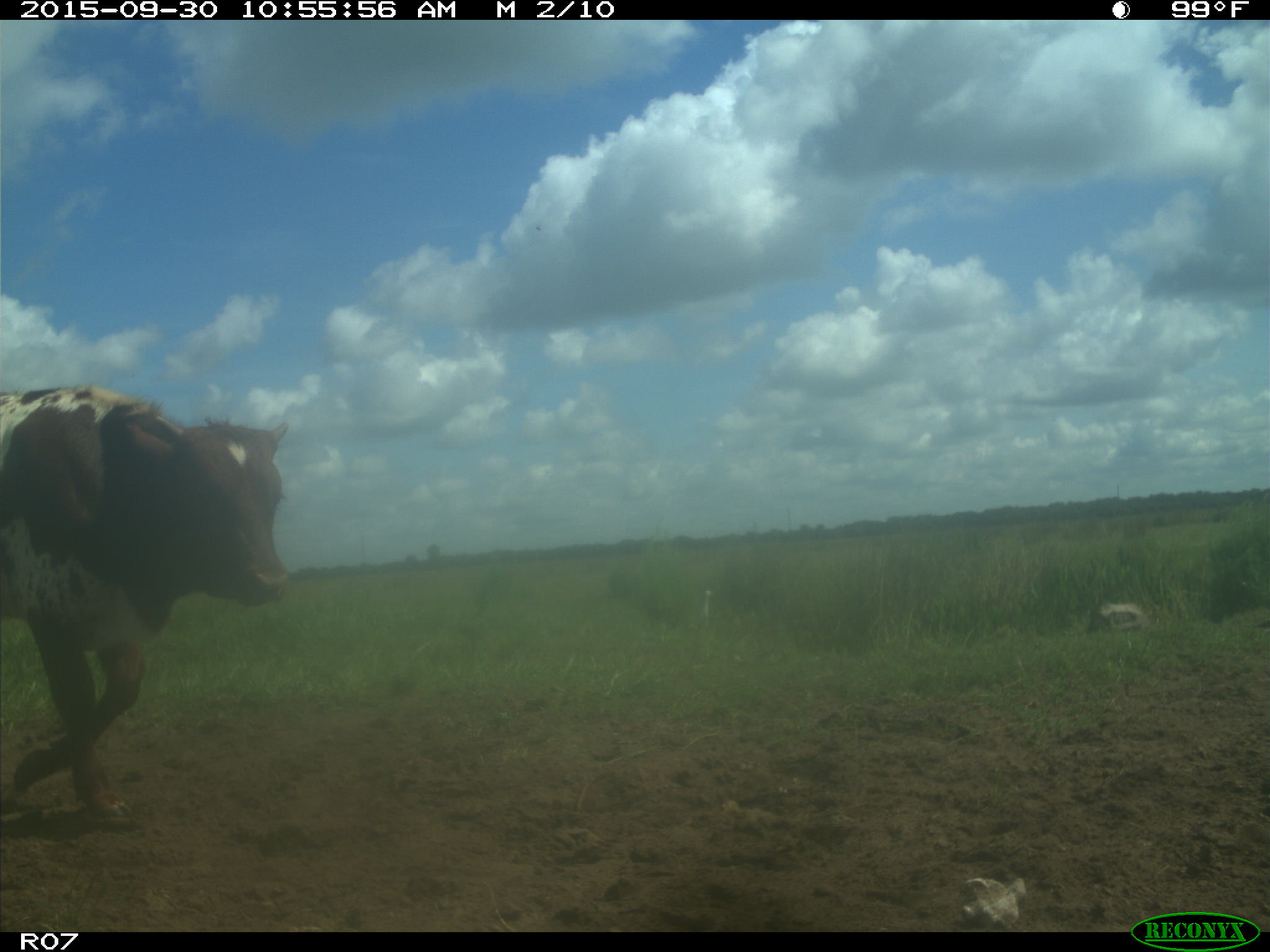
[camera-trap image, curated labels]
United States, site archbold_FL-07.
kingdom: Animalia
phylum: Chordata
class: Mammalia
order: Artiodactyla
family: Bovidae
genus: Bos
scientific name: Bos taurus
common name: domestic cow